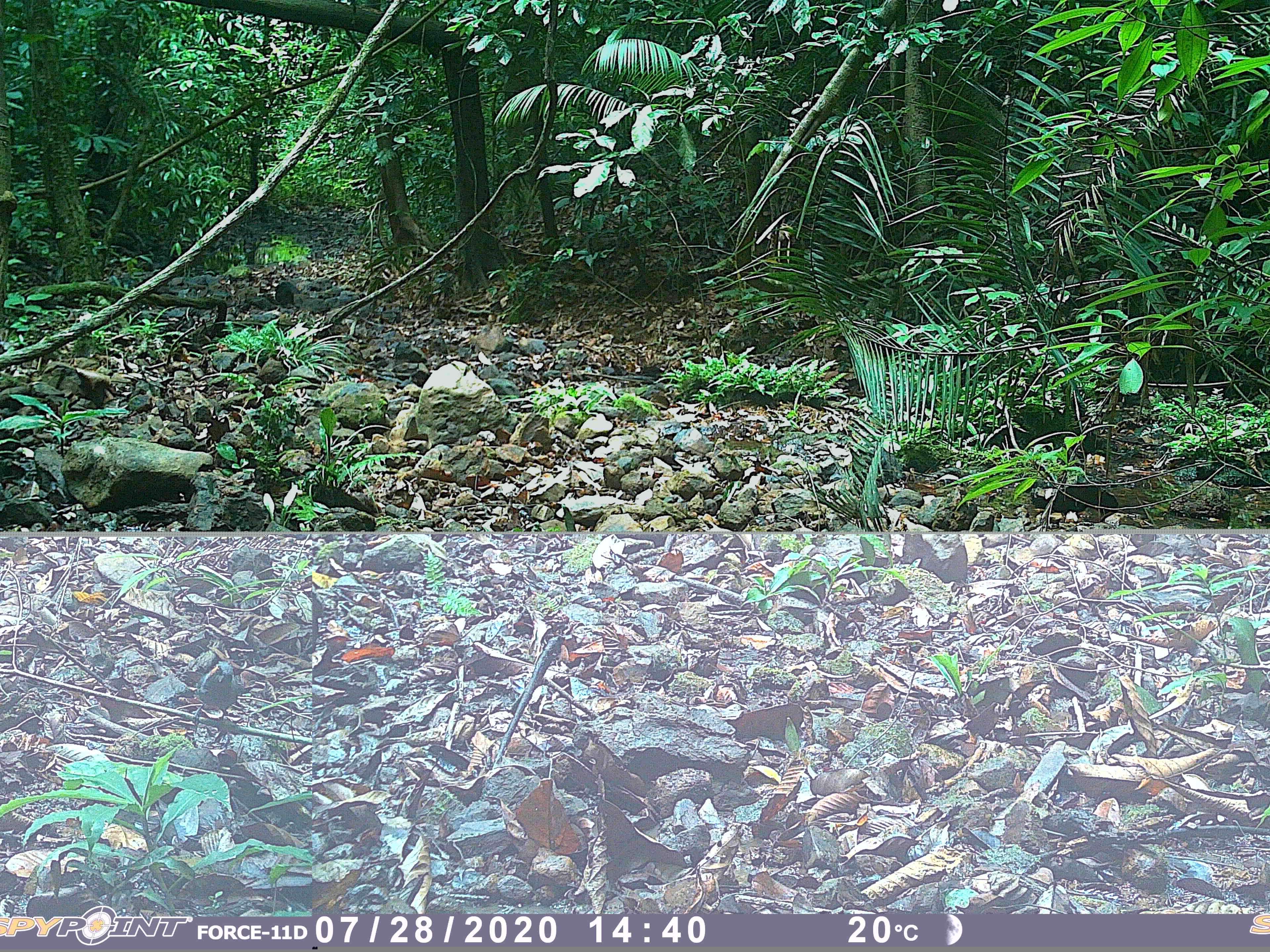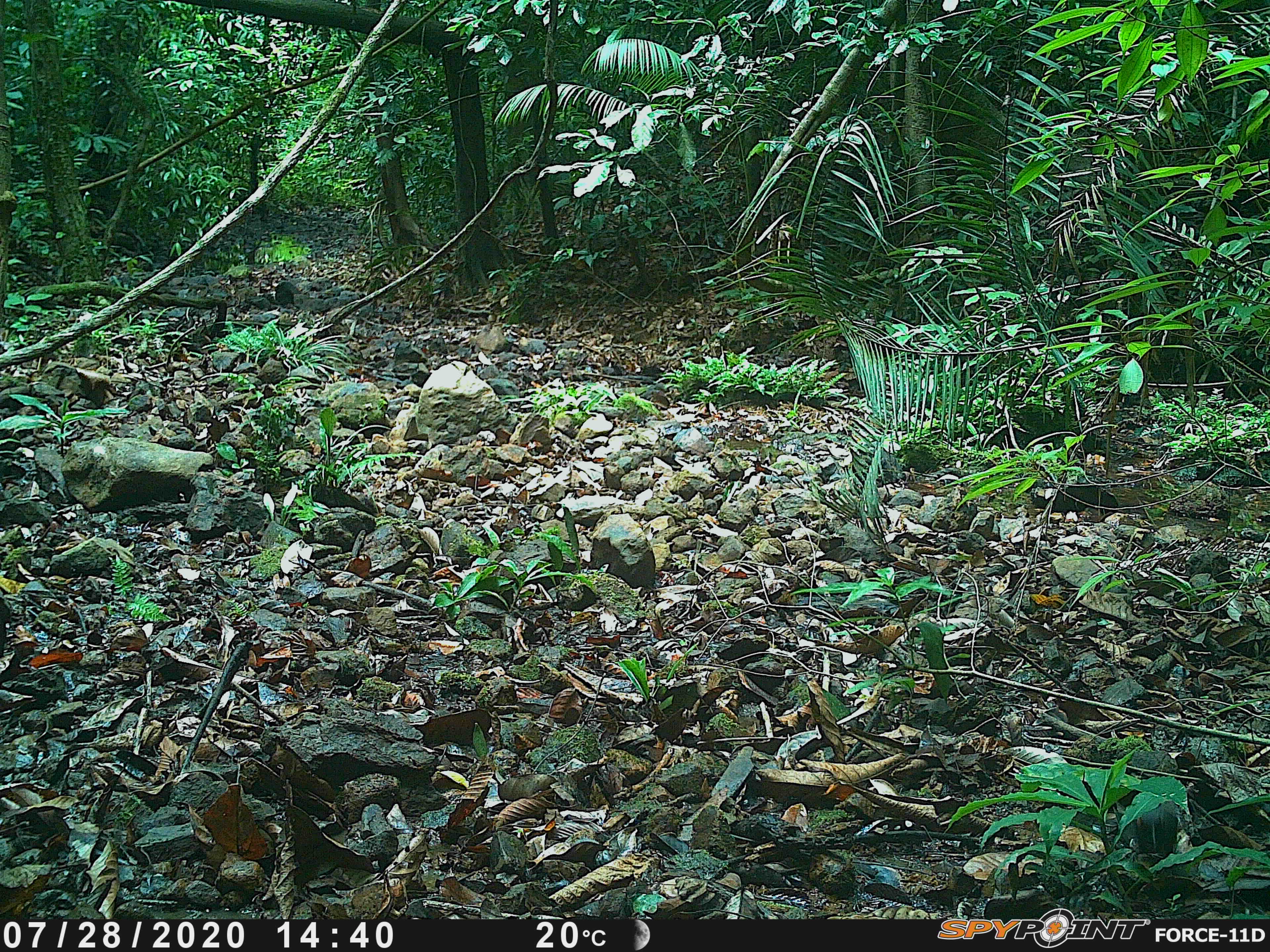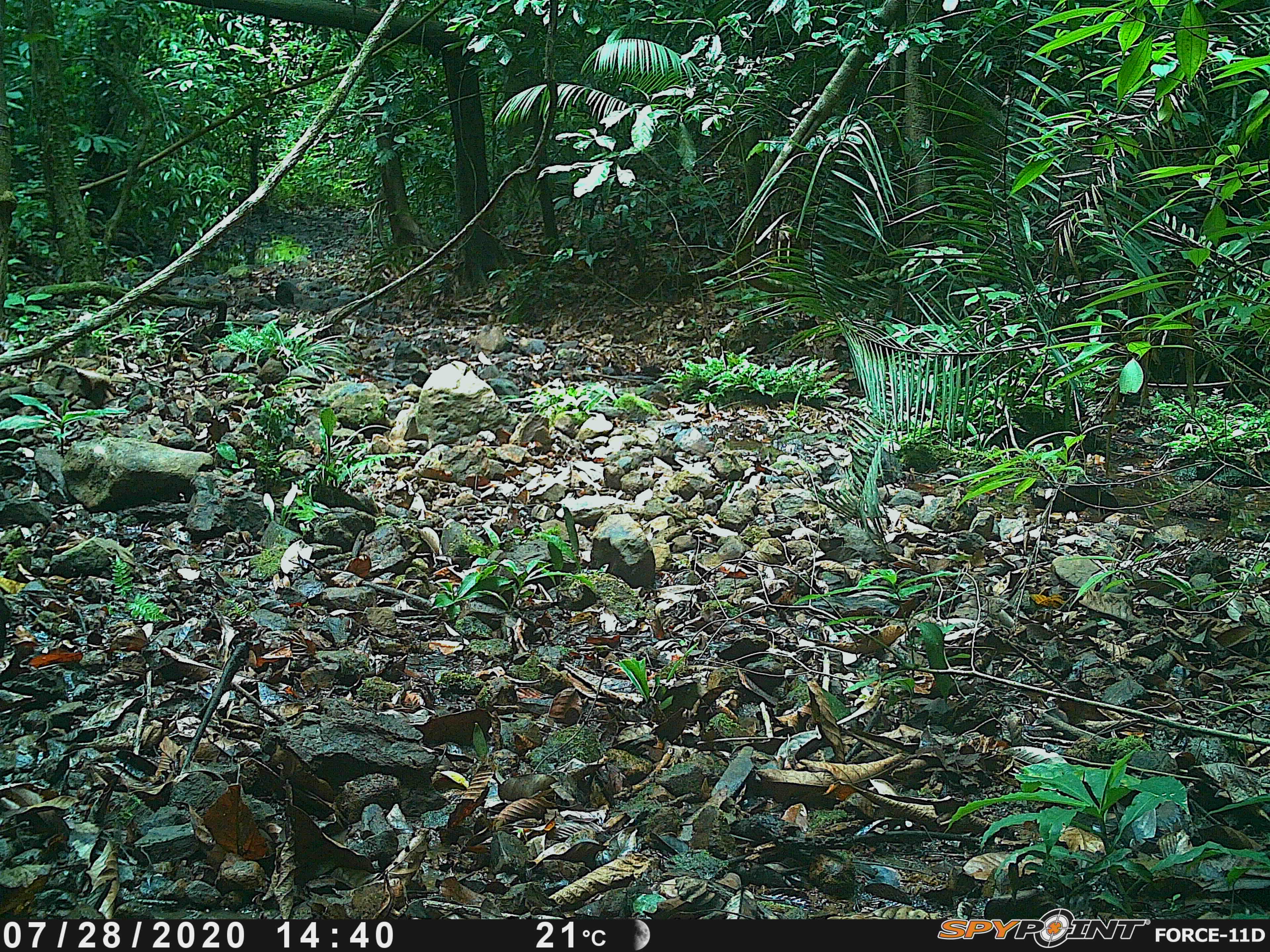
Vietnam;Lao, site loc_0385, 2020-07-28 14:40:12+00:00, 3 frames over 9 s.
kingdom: Animalia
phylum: Chordata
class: Mammalia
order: Artiodactyla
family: Suidae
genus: Sus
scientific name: Sus scrofa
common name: eurasian wild pig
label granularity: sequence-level